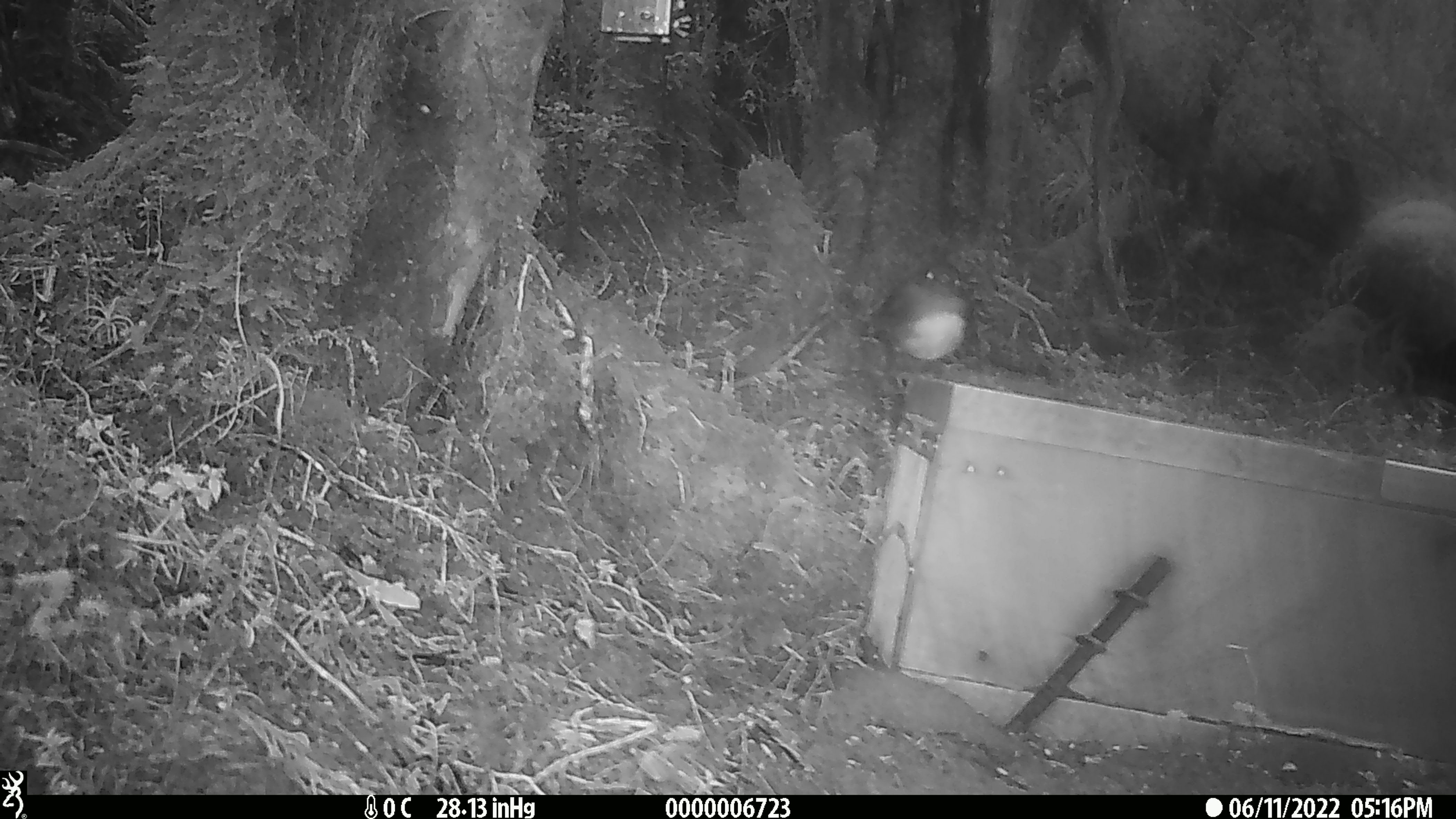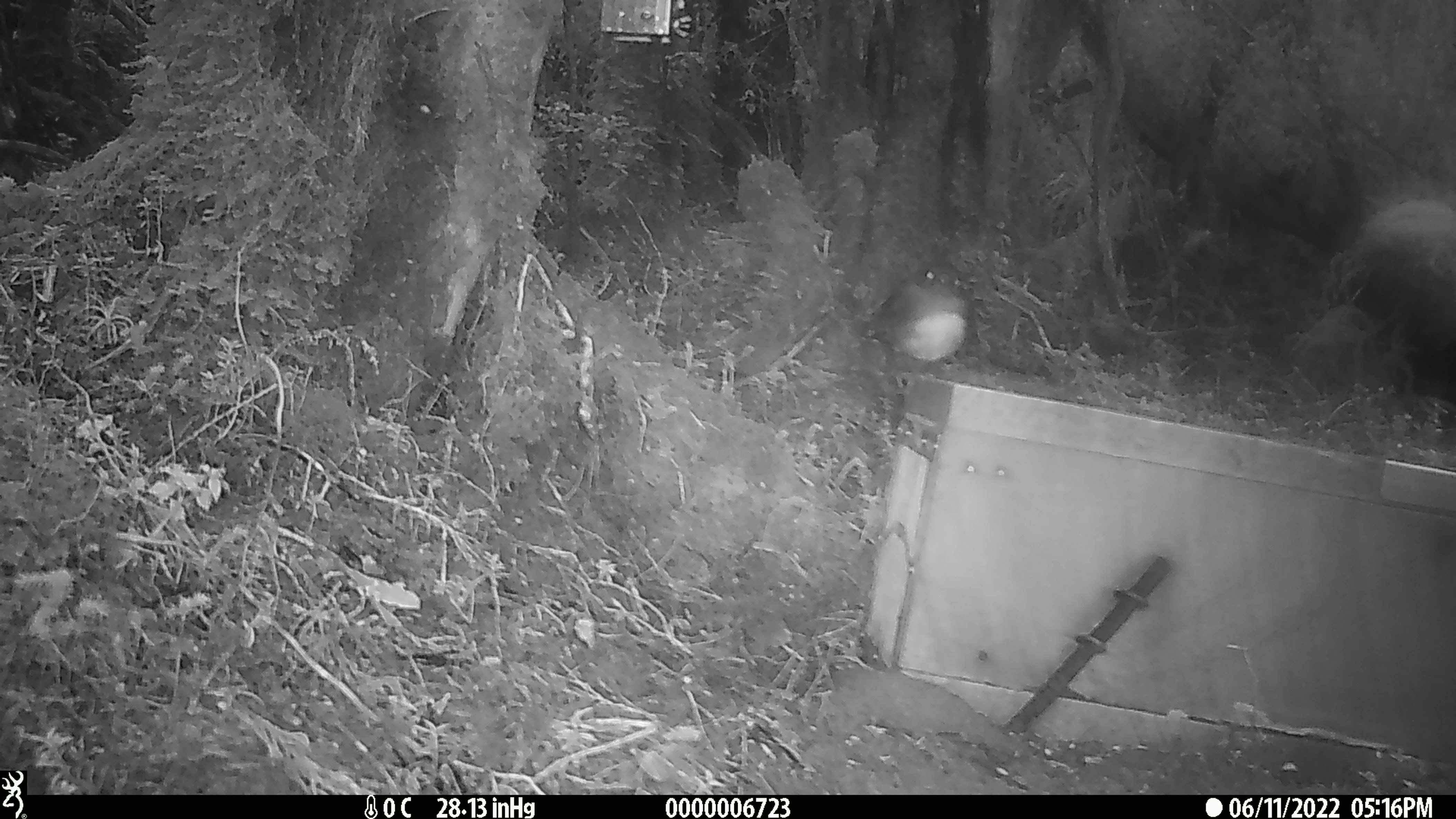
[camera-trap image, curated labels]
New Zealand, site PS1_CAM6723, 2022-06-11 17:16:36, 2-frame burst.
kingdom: Animalia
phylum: Chordata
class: Aves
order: Passeriformes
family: Petroicidae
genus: Petroica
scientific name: Petroica australis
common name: new zealand robin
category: robin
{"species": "robin (new zealand robin) (Petroica australis)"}